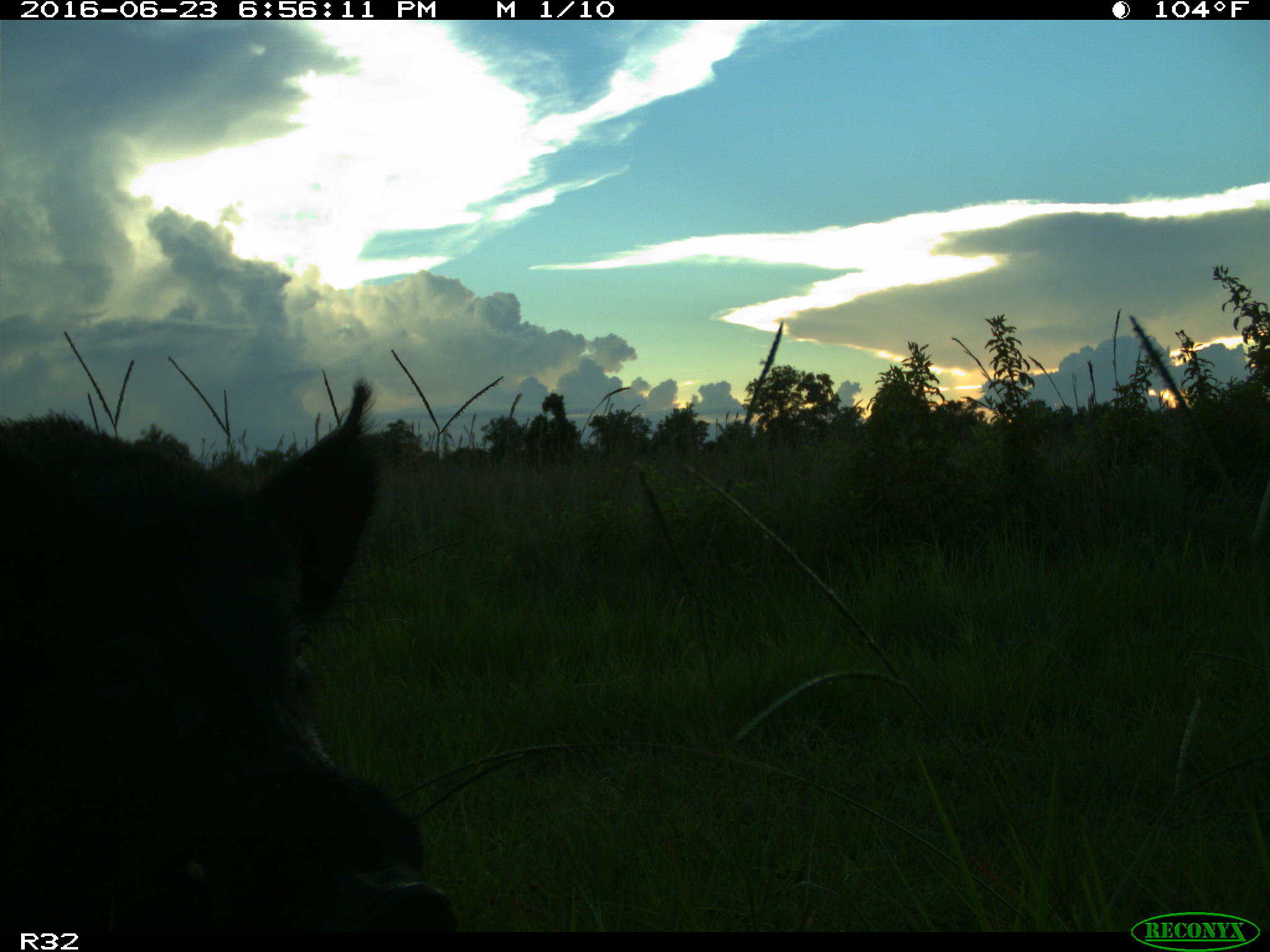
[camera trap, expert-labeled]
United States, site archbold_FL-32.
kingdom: Animalia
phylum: Chordata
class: Mammalia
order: Artiodactyla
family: Suidae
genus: Sus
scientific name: Sus scrofa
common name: wild boar